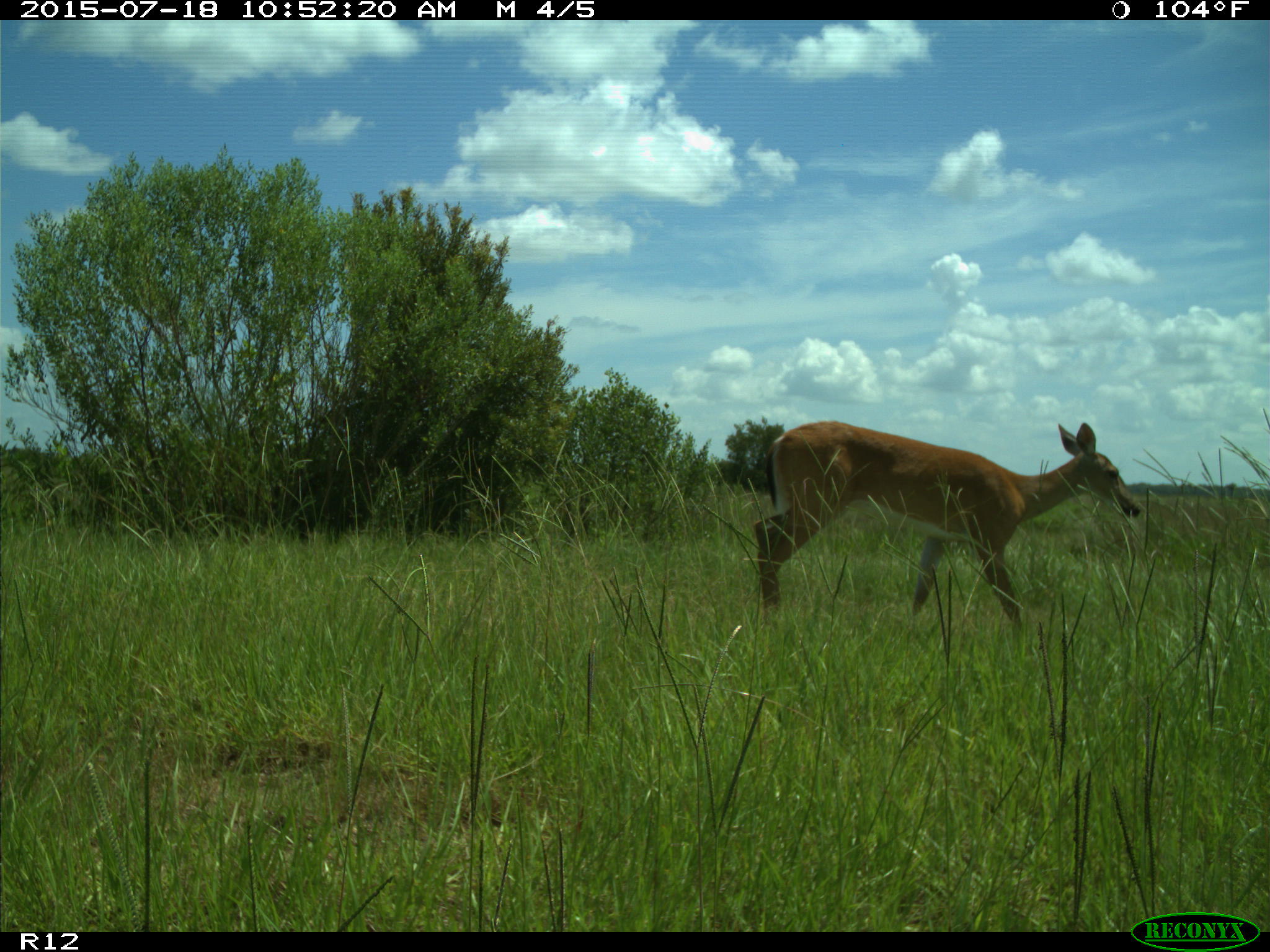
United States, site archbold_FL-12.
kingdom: Animalia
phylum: Chordata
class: Mammalia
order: Artiodactyla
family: Cervidae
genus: Odocoileus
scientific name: Odocoileus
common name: deer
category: unidentified deer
Unidentified deer (deer) (Odocoileus).